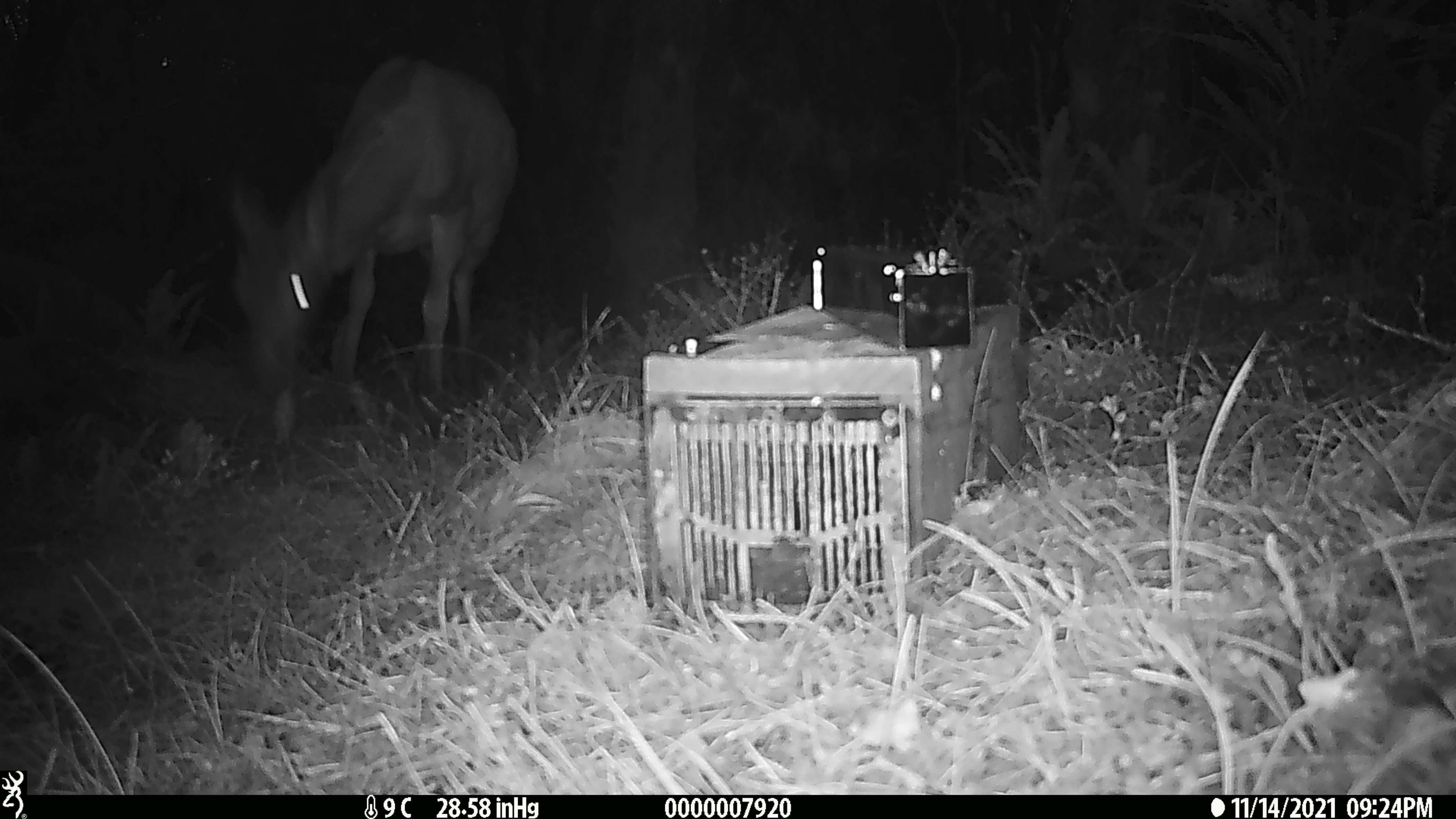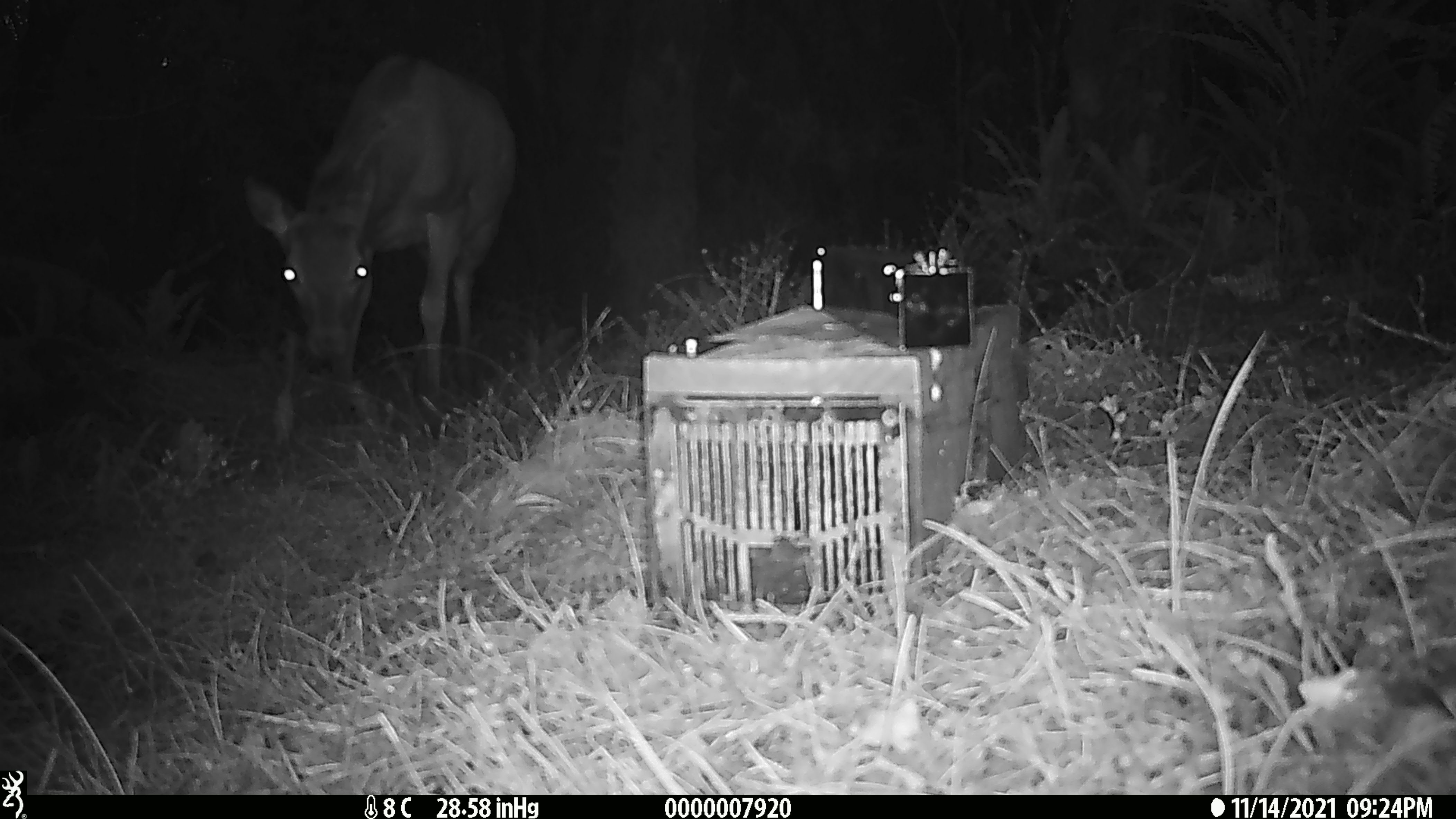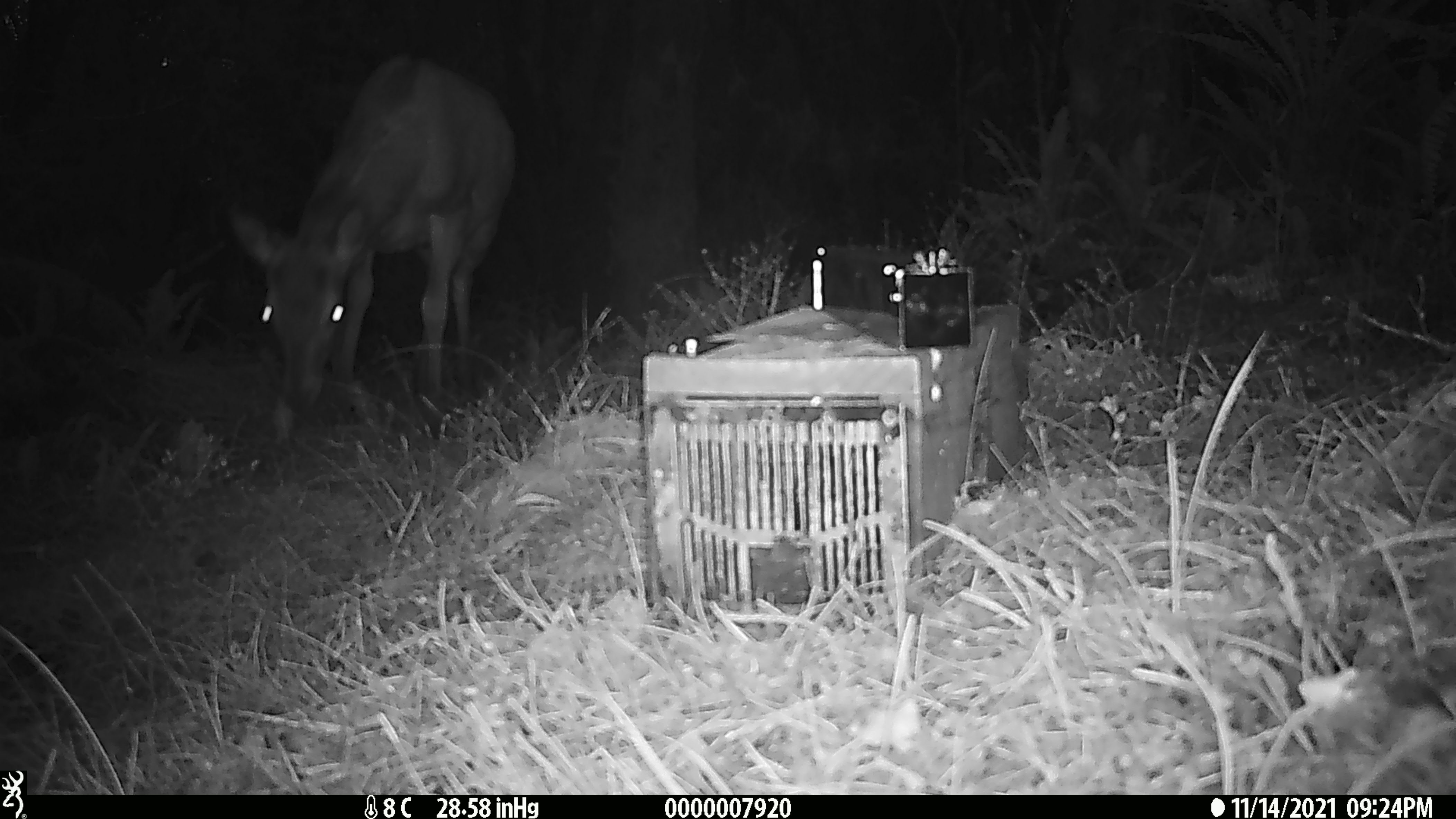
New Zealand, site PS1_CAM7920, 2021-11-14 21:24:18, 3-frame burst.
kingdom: Animalia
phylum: Chordata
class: Mammalia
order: Artiodactyla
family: Cervidae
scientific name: Cervidae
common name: deer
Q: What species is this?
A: Deer (Cervidae).